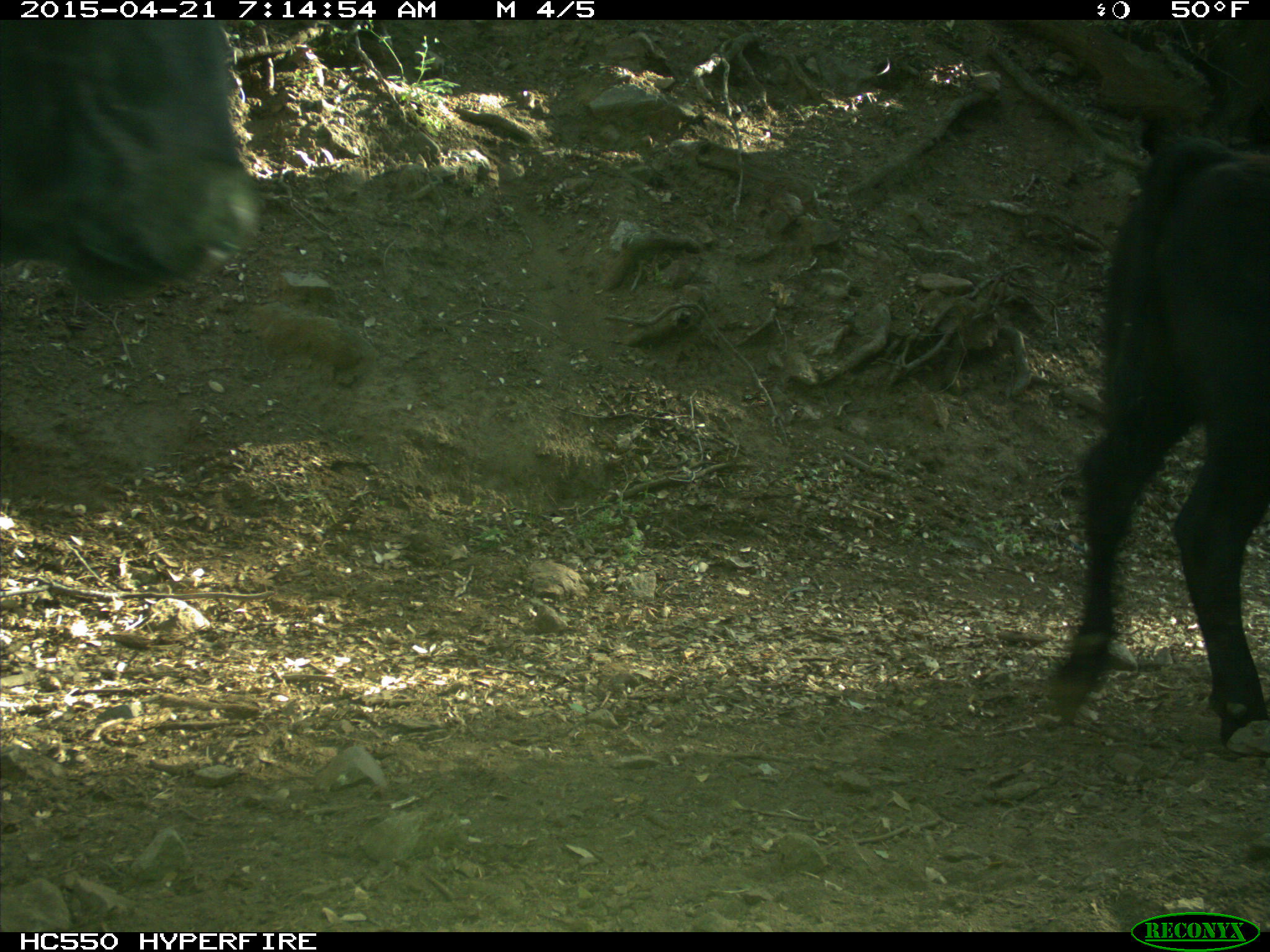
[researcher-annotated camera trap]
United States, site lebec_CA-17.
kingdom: Animalia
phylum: Chordata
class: Mammalia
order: Artiodactyla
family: Bovidae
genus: Bos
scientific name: Bos taurus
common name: domestic cow